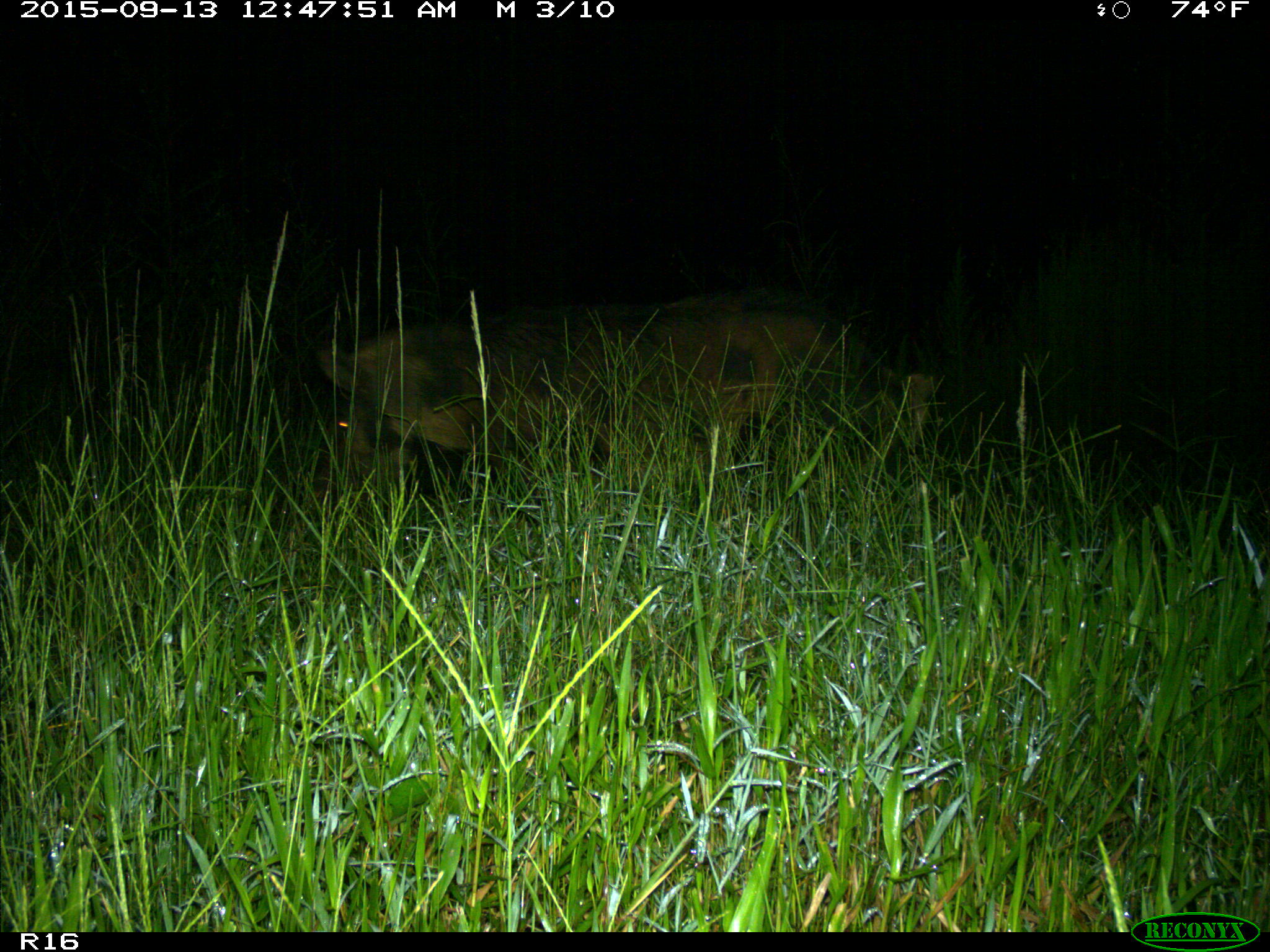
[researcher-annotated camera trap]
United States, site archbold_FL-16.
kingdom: Animalia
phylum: Chordata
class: Mammalia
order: Artiodactyla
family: Suidae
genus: Sus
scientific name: Sus scrofa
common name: wild boar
Sus scrofa (wild boar).